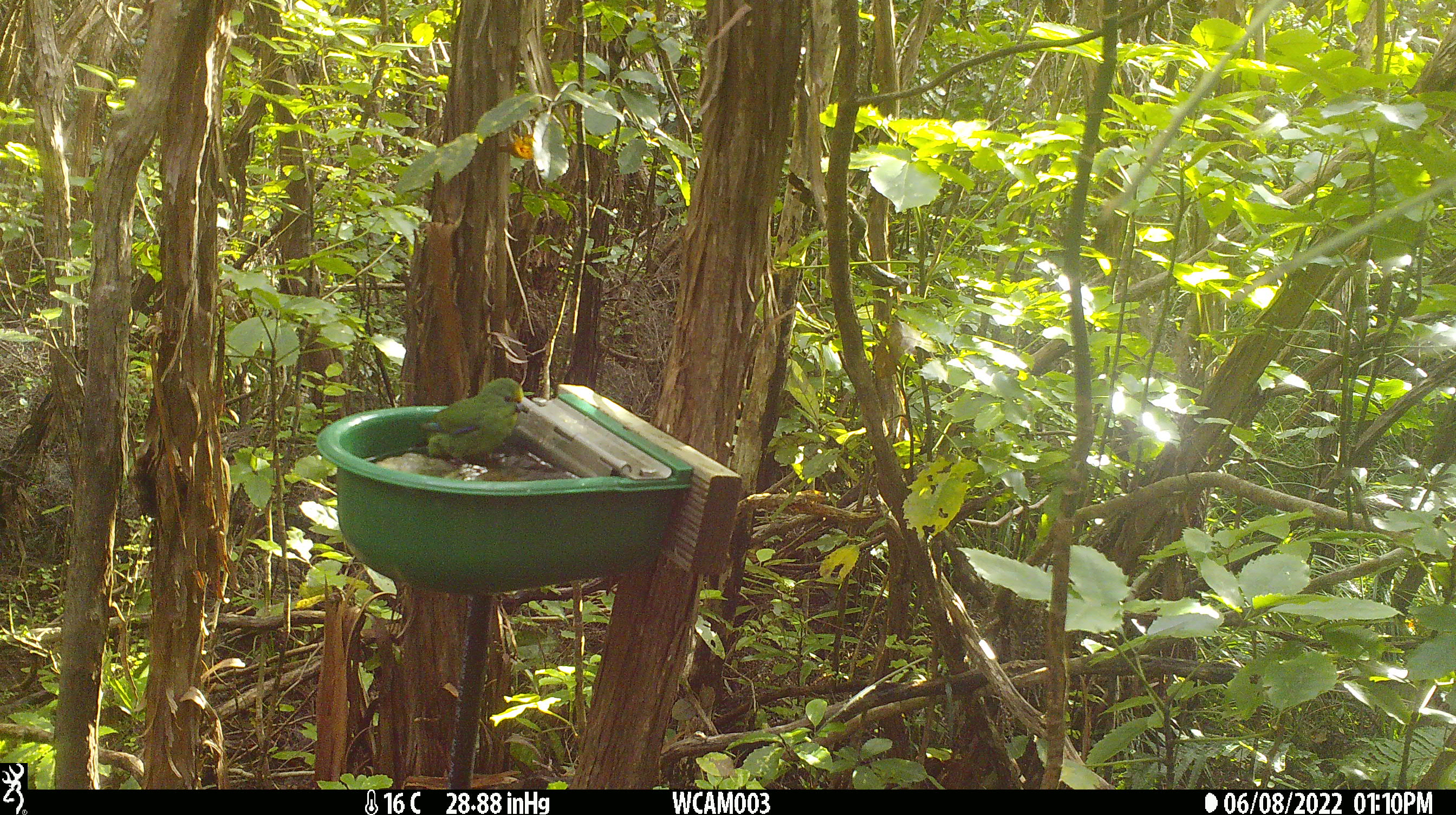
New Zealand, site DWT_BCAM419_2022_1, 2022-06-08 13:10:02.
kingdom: Animalia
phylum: Chordata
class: Aves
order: Psittaciformes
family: Psittaculidae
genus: Cyanoramphus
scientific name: Cyanoramphus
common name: parakeet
Parakeet (Cyanoramphus).